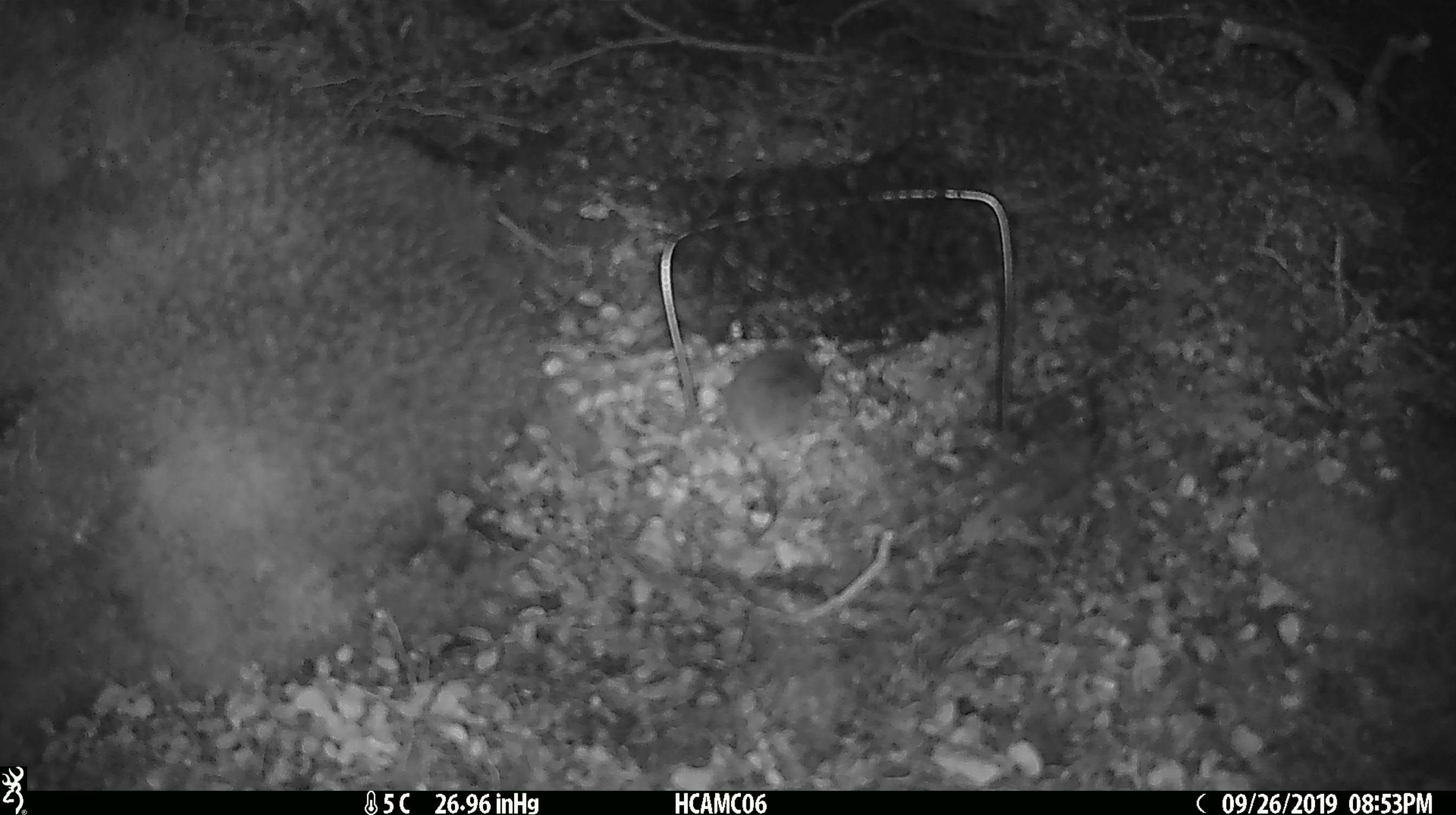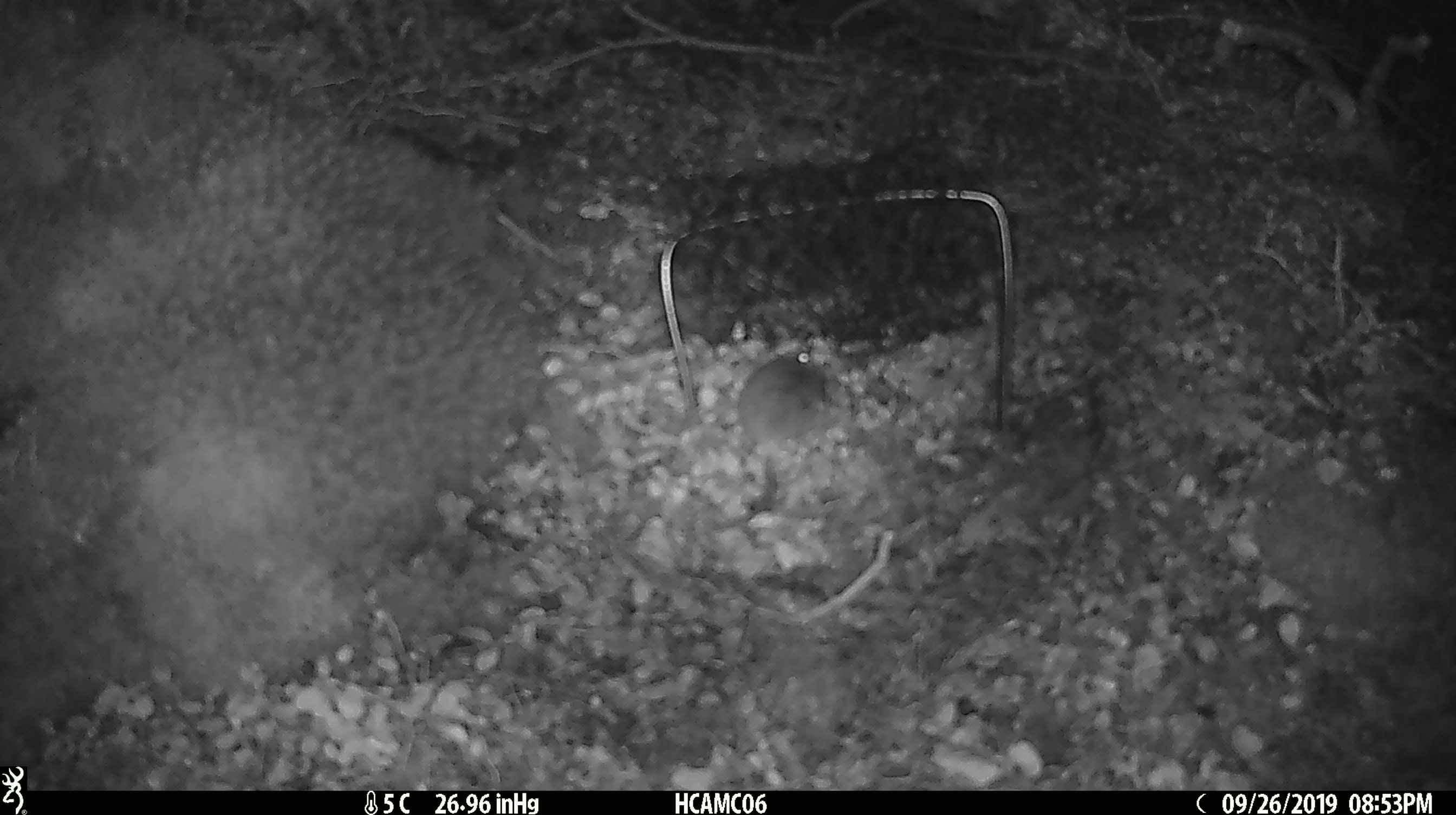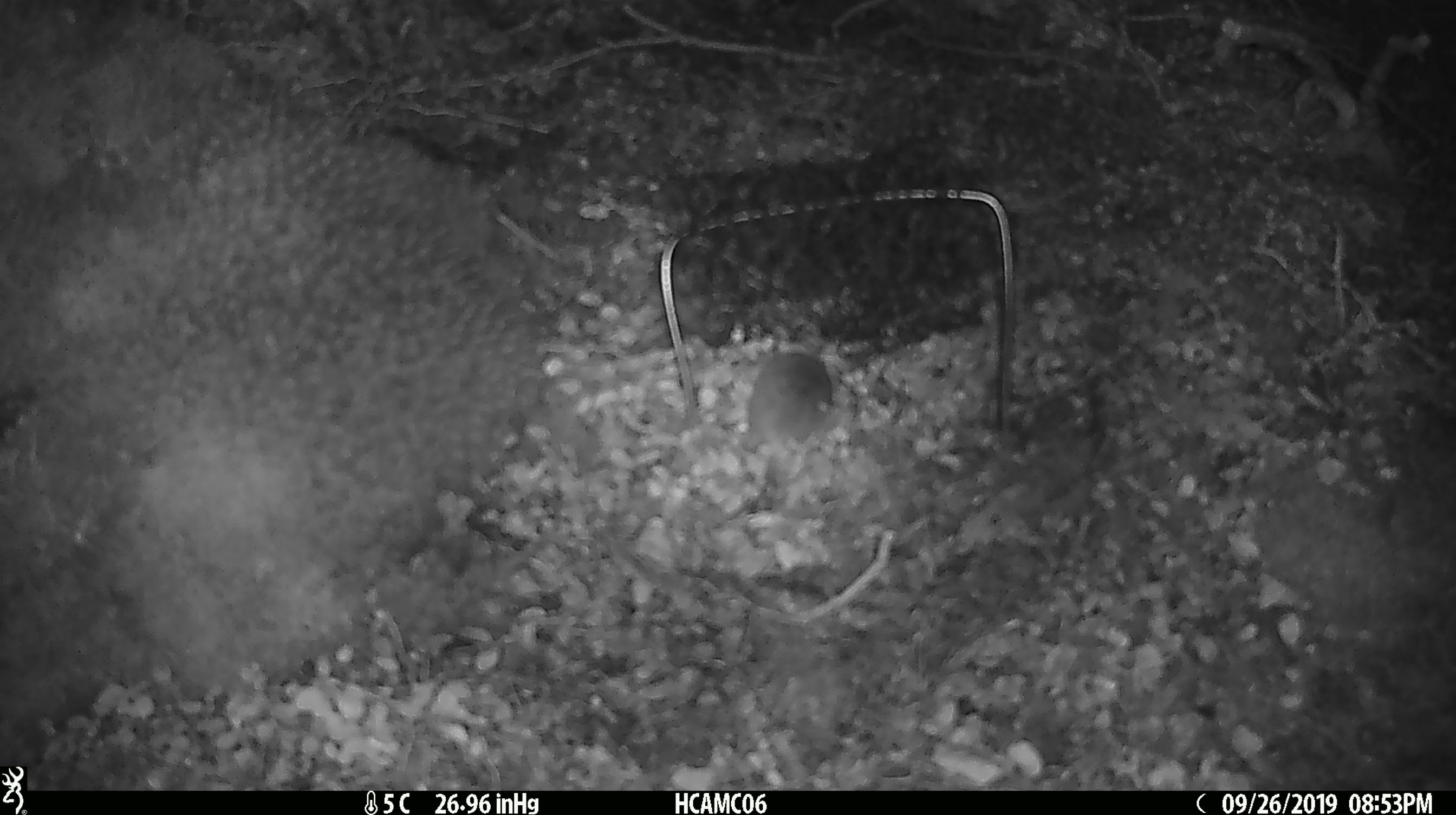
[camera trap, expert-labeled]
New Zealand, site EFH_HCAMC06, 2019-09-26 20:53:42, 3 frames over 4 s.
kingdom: Animalia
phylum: Chordata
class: Mammalia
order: Rodentia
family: Muridae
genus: Mus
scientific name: Mus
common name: mouse